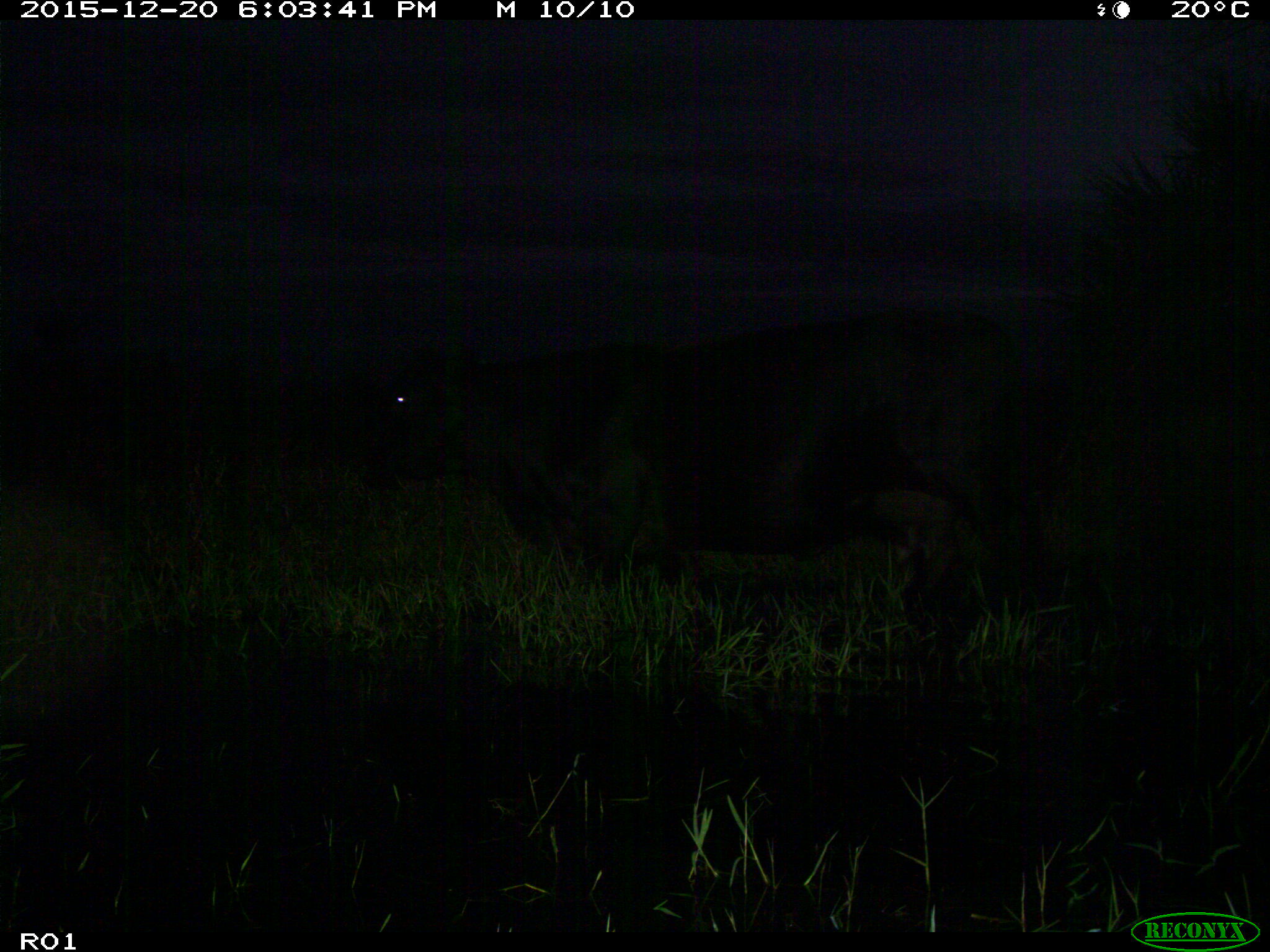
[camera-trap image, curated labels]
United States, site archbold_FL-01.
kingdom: Animalia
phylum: Chordata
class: Mammalia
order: Artiodactyla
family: Bovidae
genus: Bos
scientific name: Bos taurus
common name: domestic cow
Bos taurus (domestic cow).